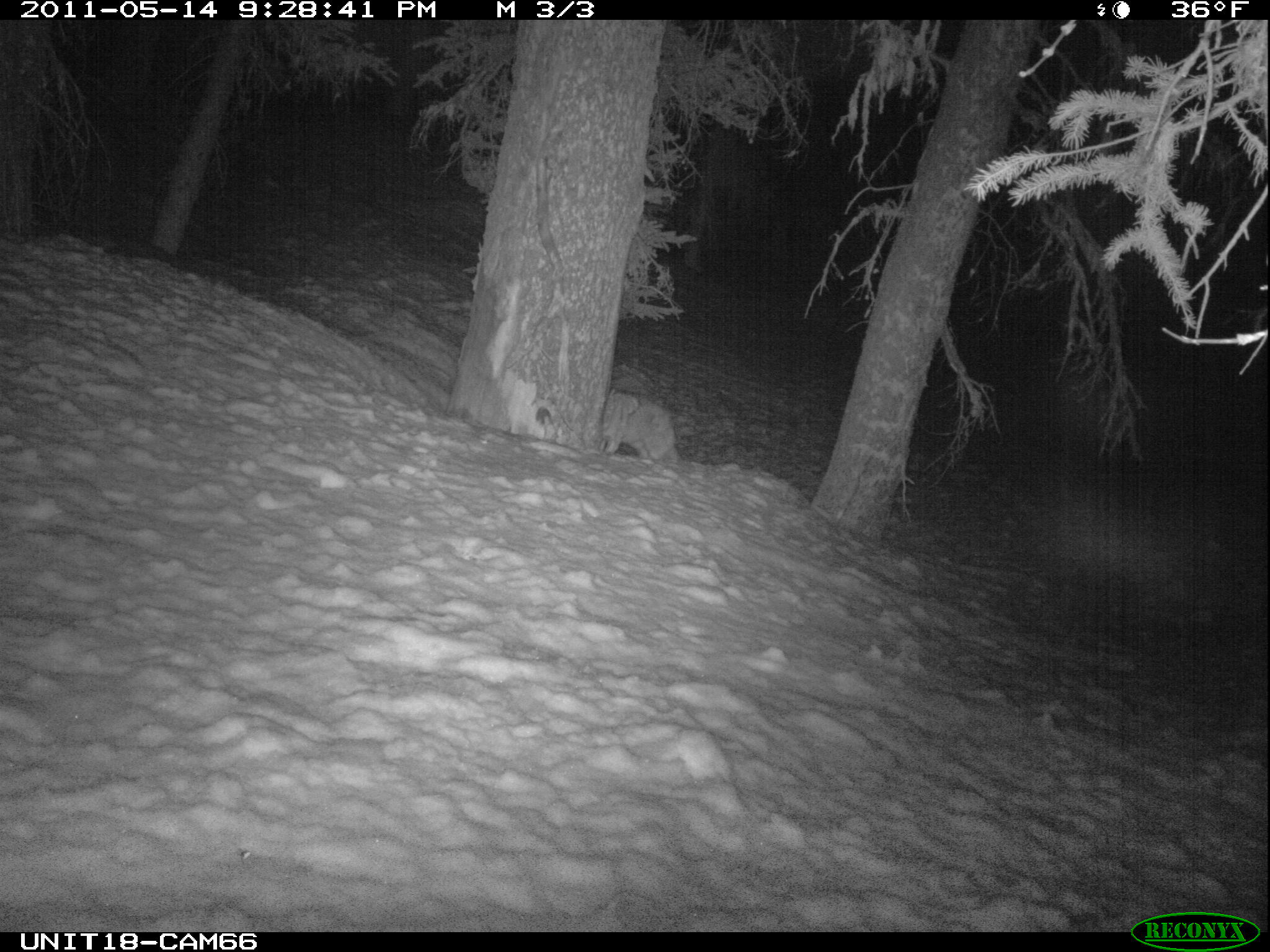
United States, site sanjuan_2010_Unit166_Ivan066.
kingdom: Animalia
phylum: Chordata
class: Mammalia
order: Carnivora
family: Canidae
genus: Canis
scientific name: Canis latrans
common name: coyote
Canis latrans (coyote).